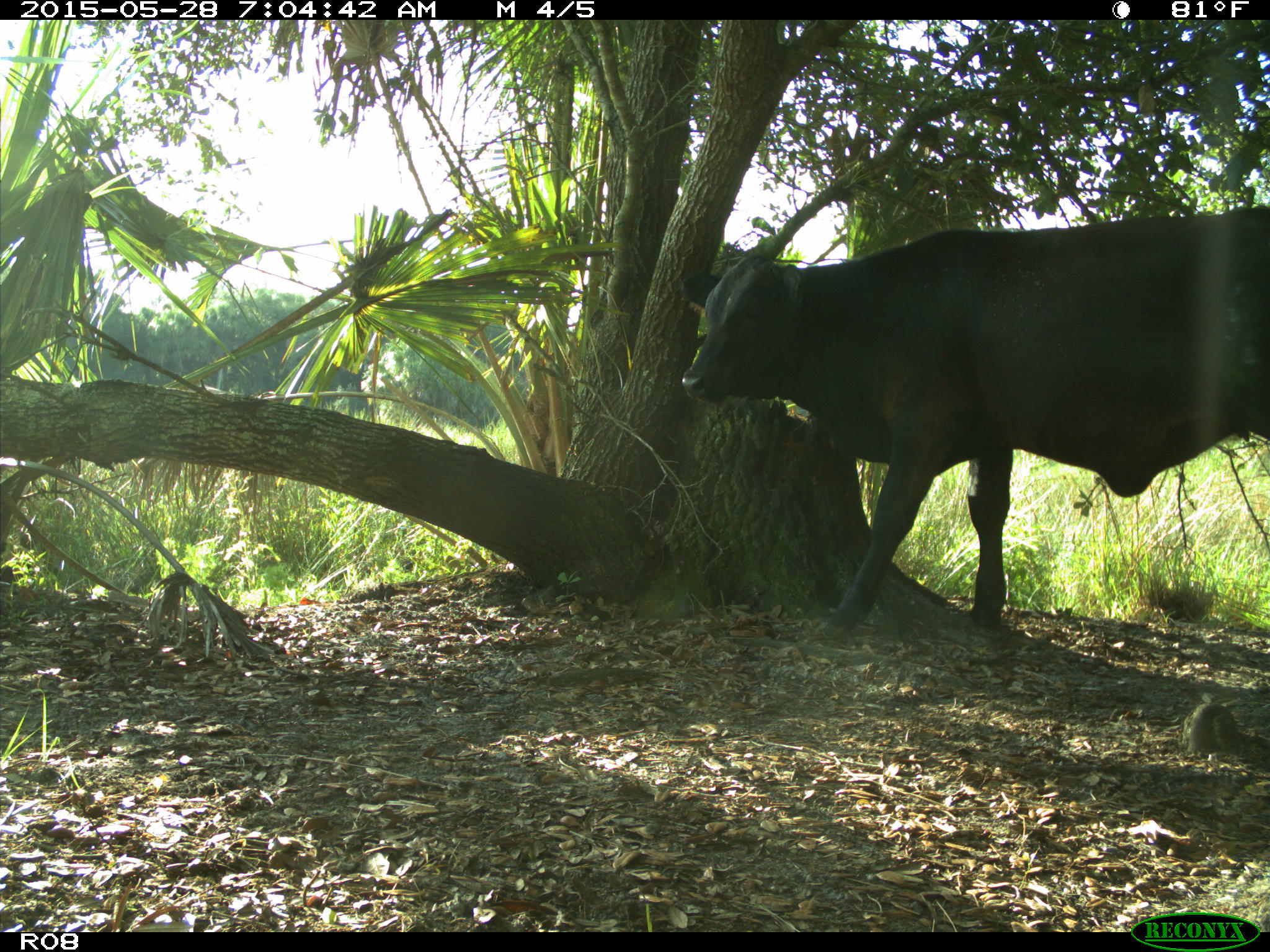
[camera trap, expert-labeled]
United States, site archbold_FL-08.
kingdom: Animalia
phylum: Chordata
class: Mammalia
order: Artiodactyla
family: Bovidae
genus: Bos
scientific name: Bos taurus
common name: domestic cow